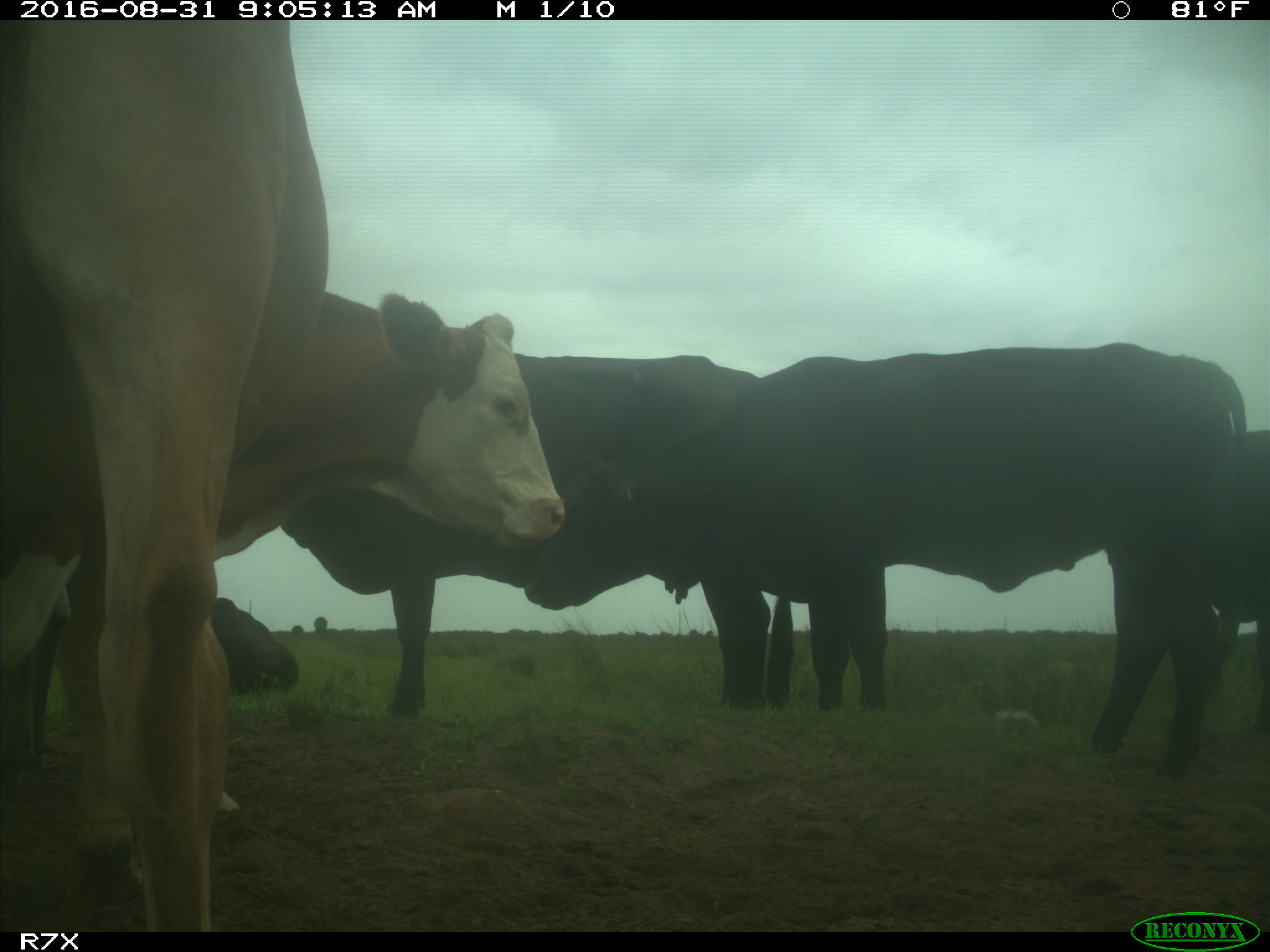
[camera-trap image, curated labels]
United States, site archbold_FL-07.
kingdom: Animalia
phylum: Chordata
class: Mammalia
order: Artiodactyla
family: Bovidae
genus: Bos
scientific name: Bos taurus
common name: domestic cow